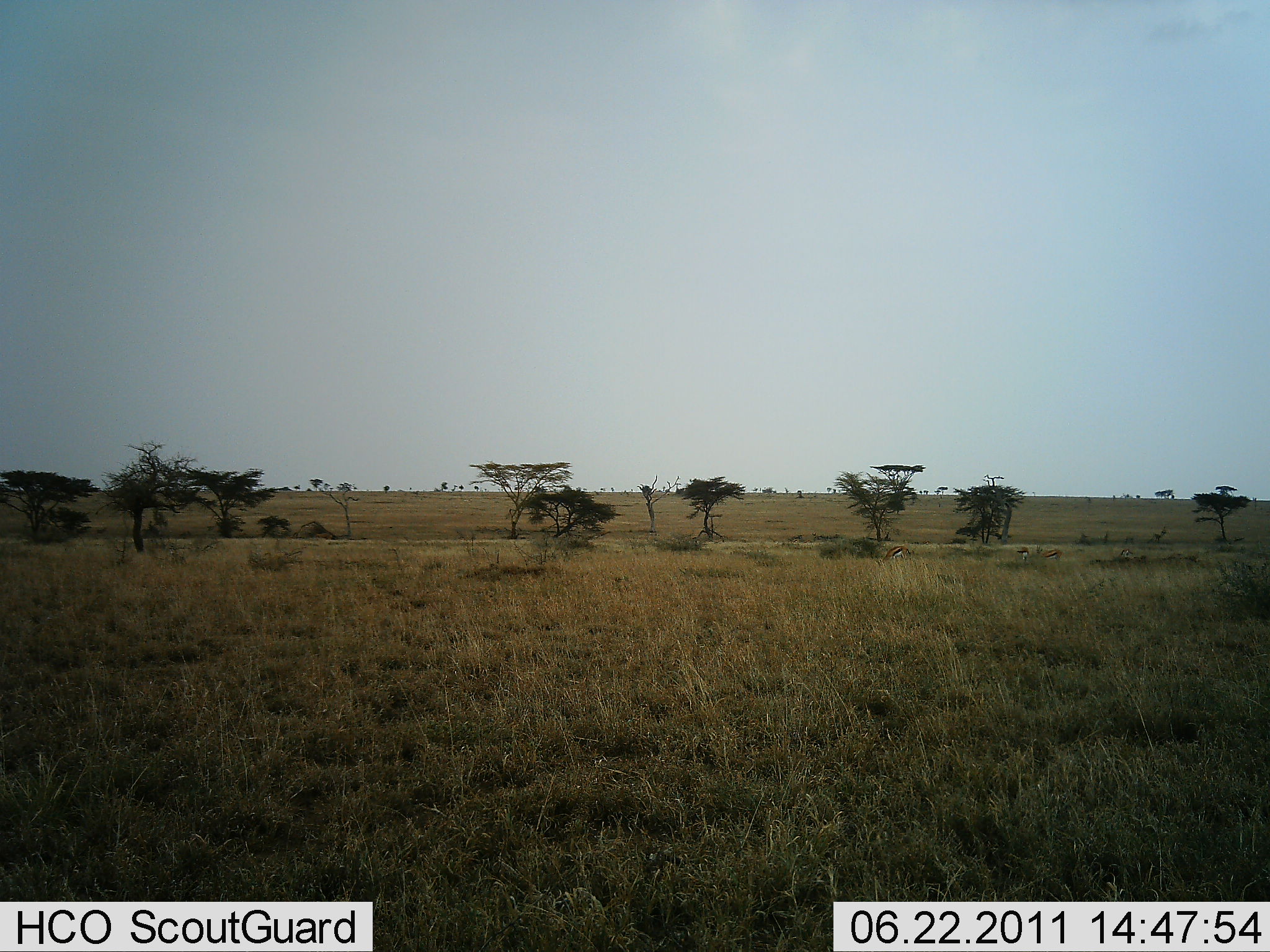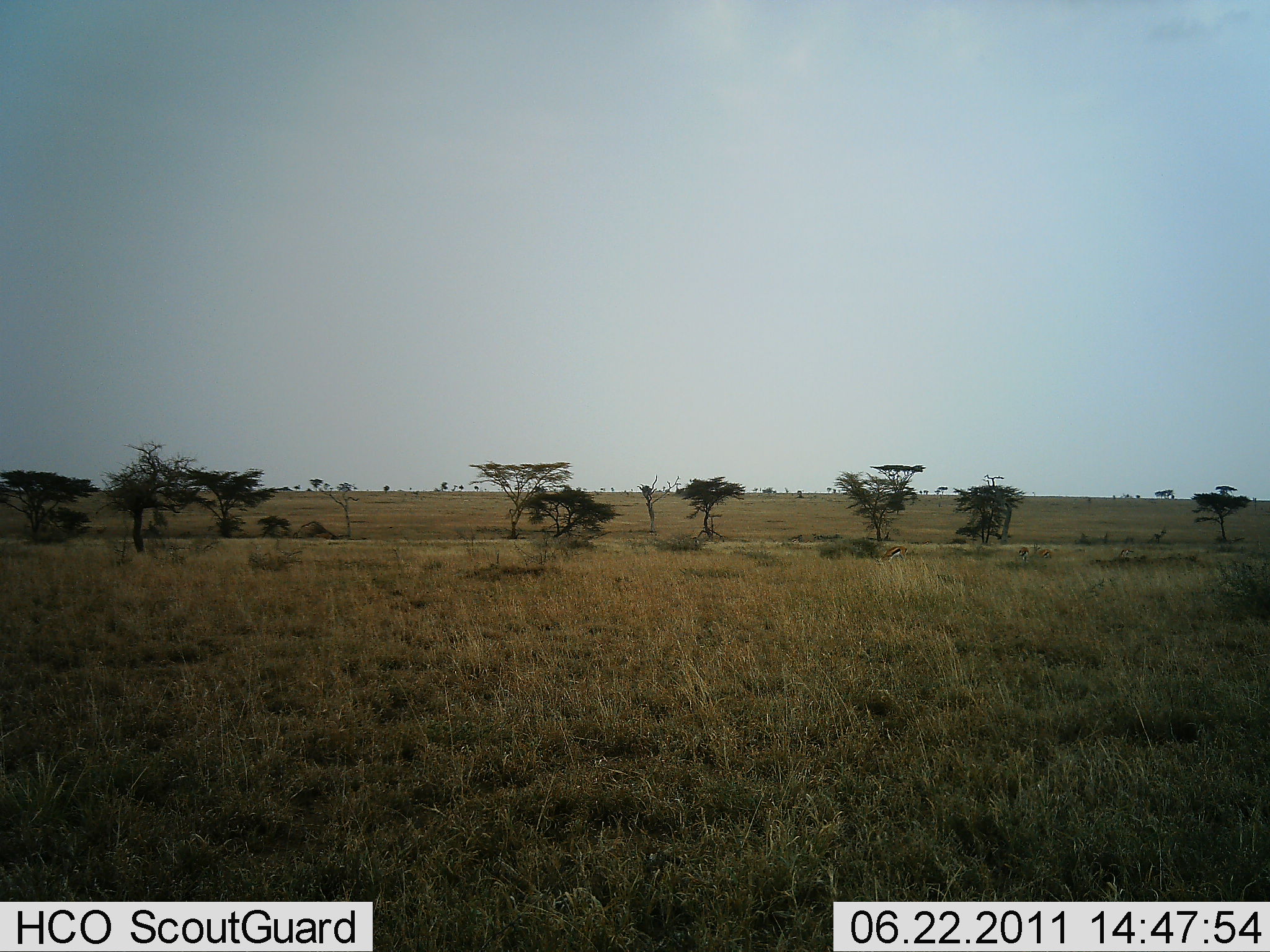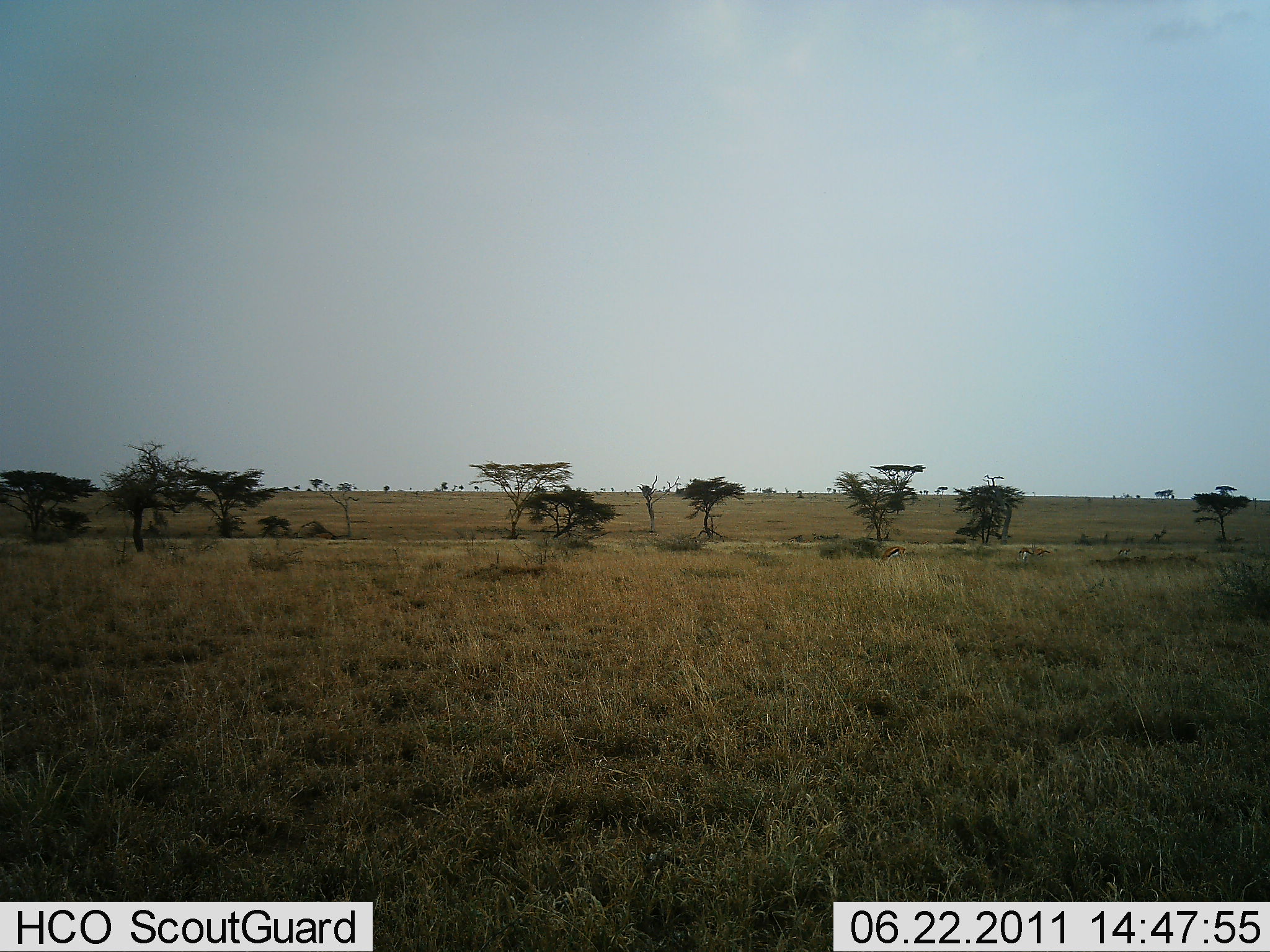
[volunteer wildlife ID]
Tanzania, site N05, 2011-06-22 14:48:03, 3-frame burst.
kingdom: Animalia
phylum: Chordata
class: Mammalia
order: Artiodactyla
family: Bovidae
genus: Eudorcas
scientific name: Eudorcas thomsonii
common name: thomson's gazelle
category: gazellethomsons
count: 3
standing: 60%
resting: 0%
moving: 60%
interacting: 20%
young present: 0%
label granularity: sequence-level